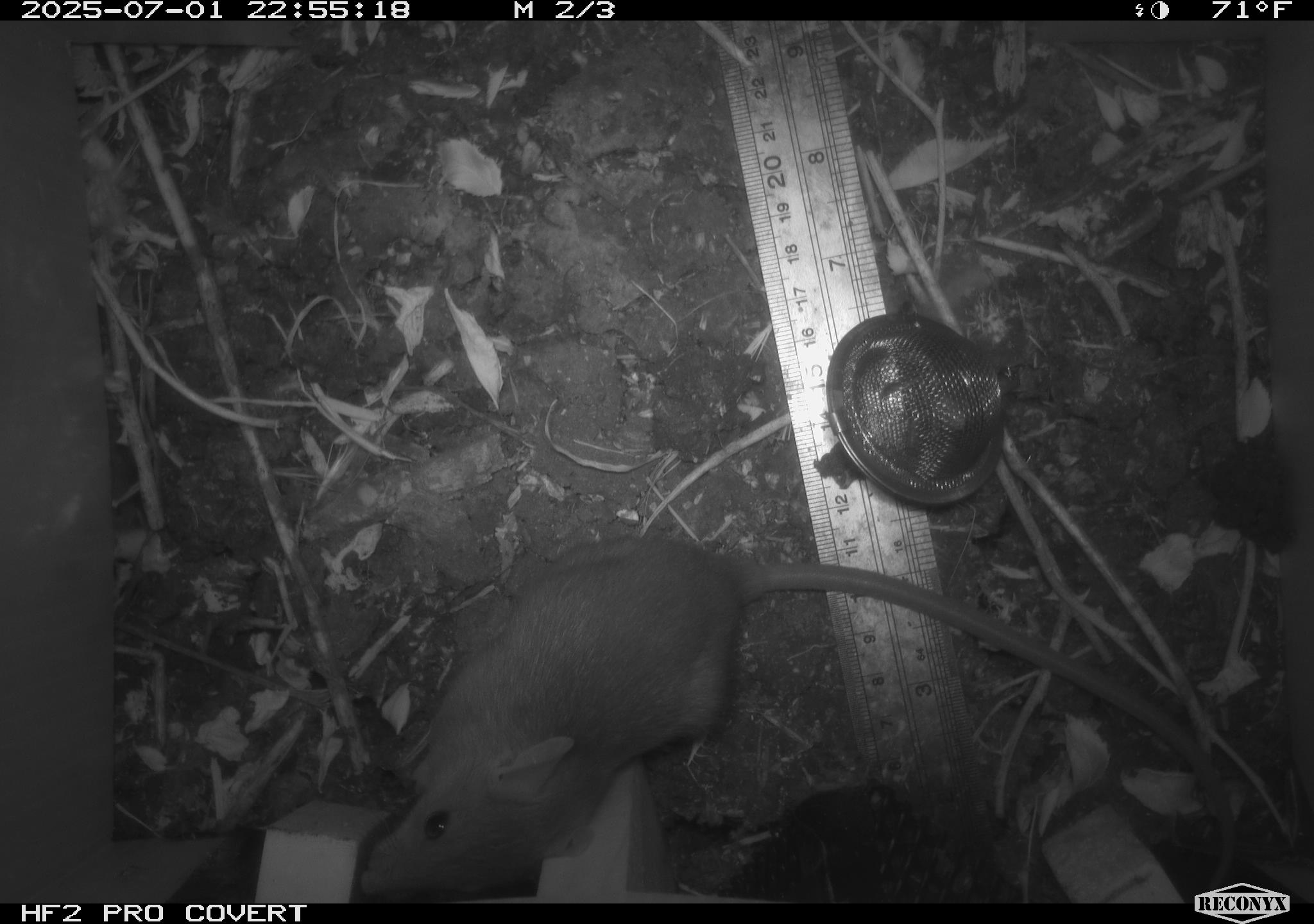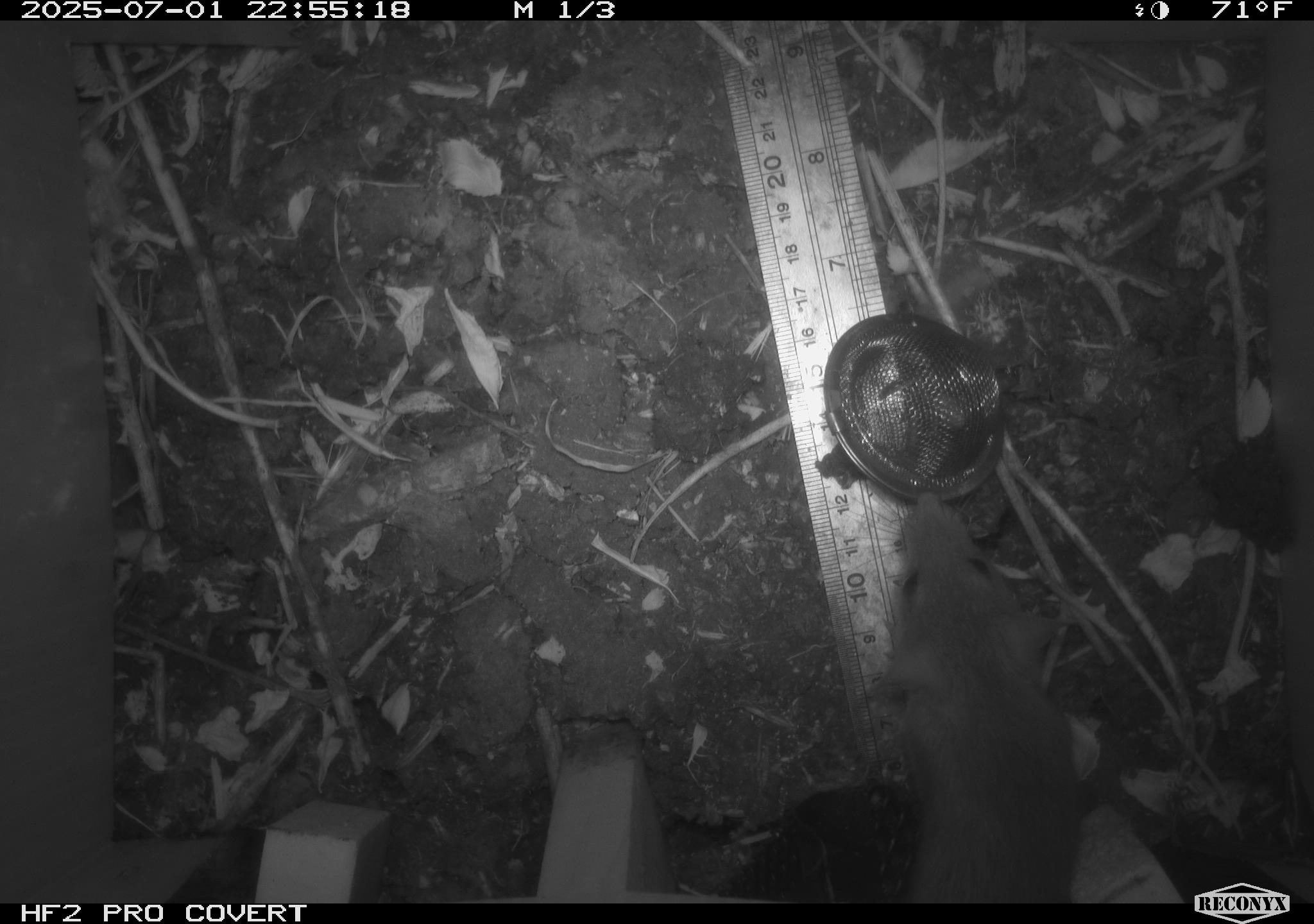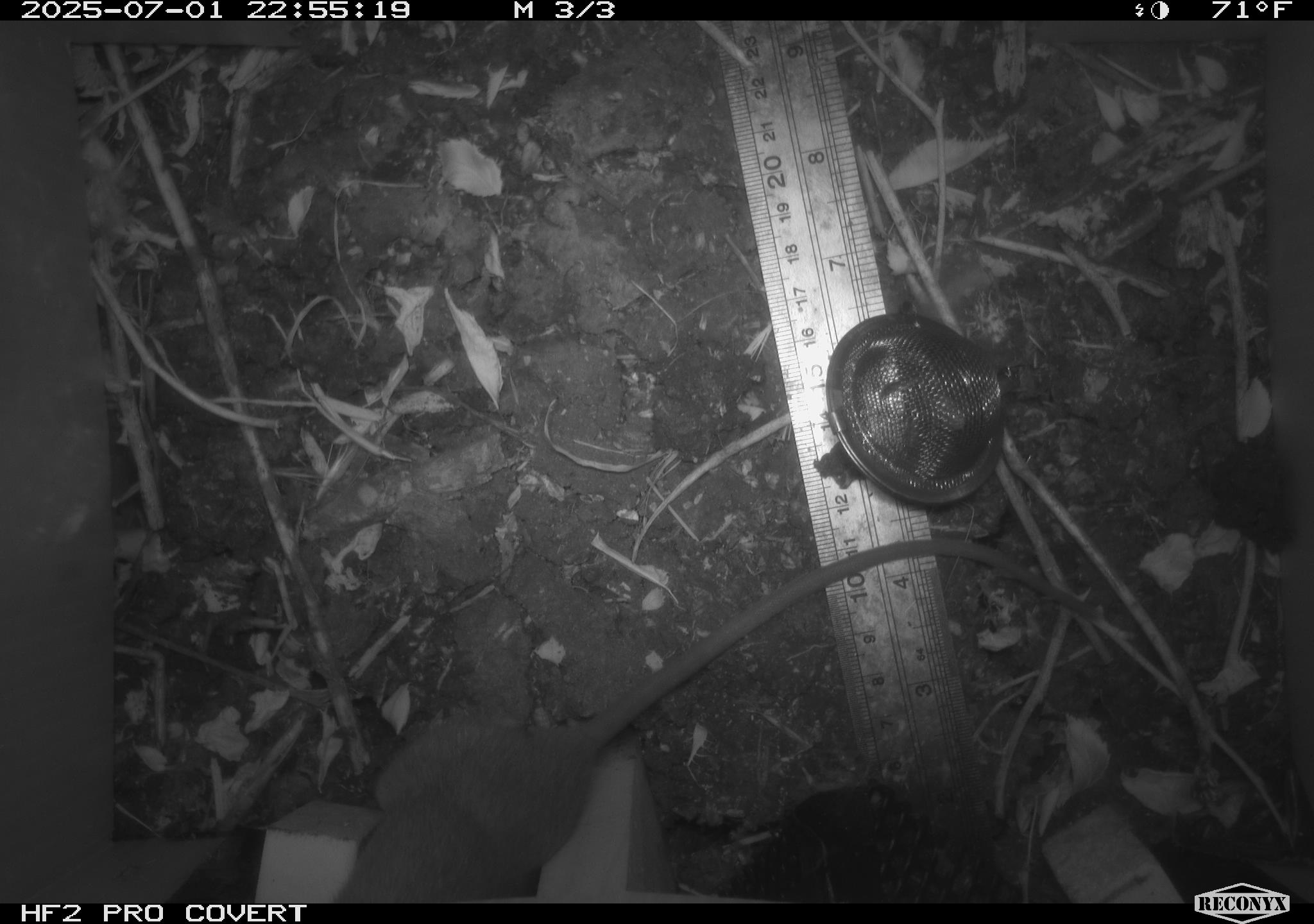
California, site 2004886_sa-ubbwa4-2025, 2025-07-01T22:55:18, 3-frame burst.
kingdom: Animalia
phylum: Chordata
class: Mammalia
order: Rodentia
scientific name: Rodentia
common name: rodent